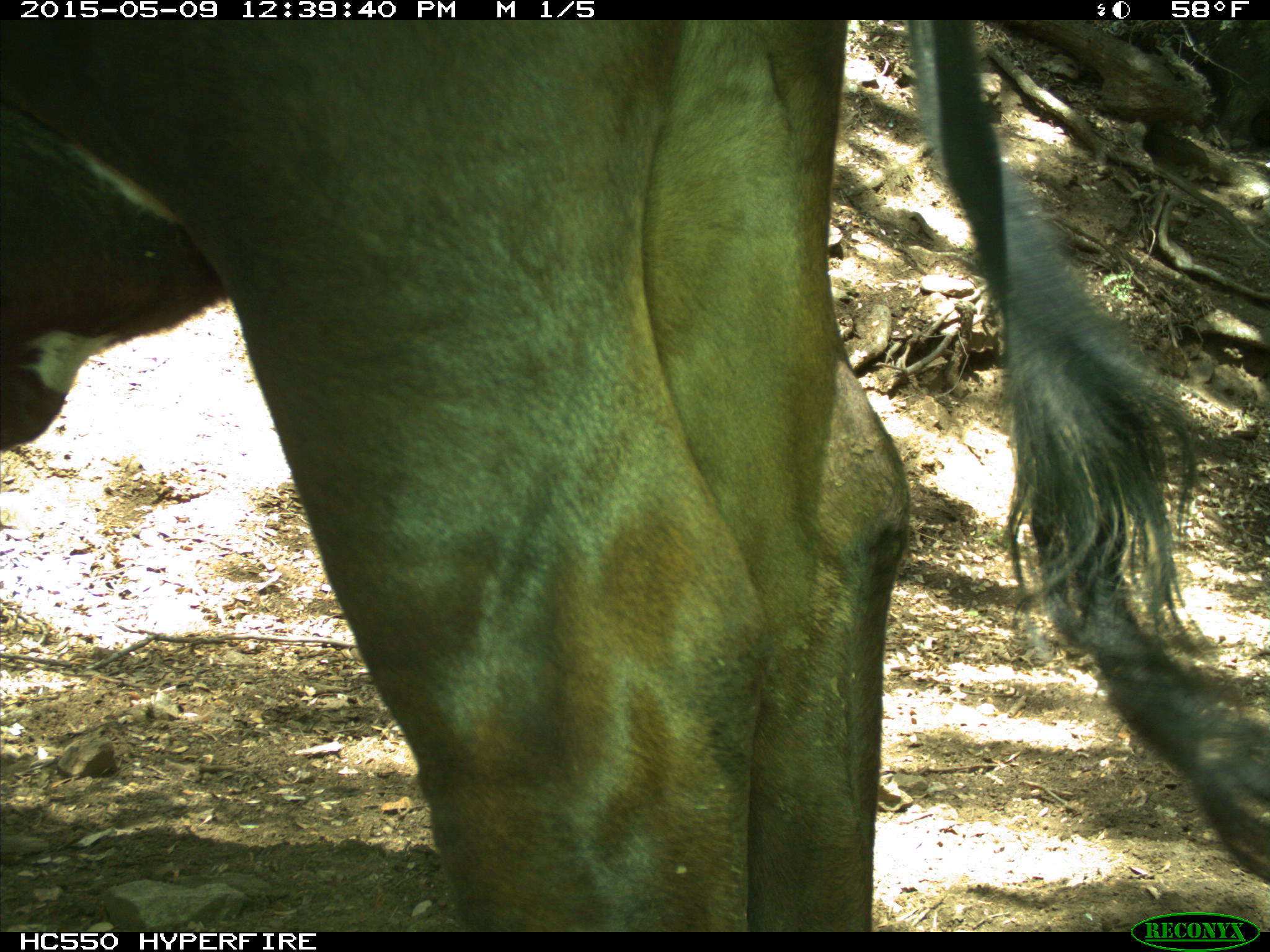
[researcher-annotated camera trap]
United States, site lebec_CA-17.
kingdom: Animalia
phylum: Chordata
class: Mammalia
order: Artiodactyla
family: Bovidae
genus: Bos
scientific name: Bos taurus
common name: domestic cow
Bos taurus (domestic cow).